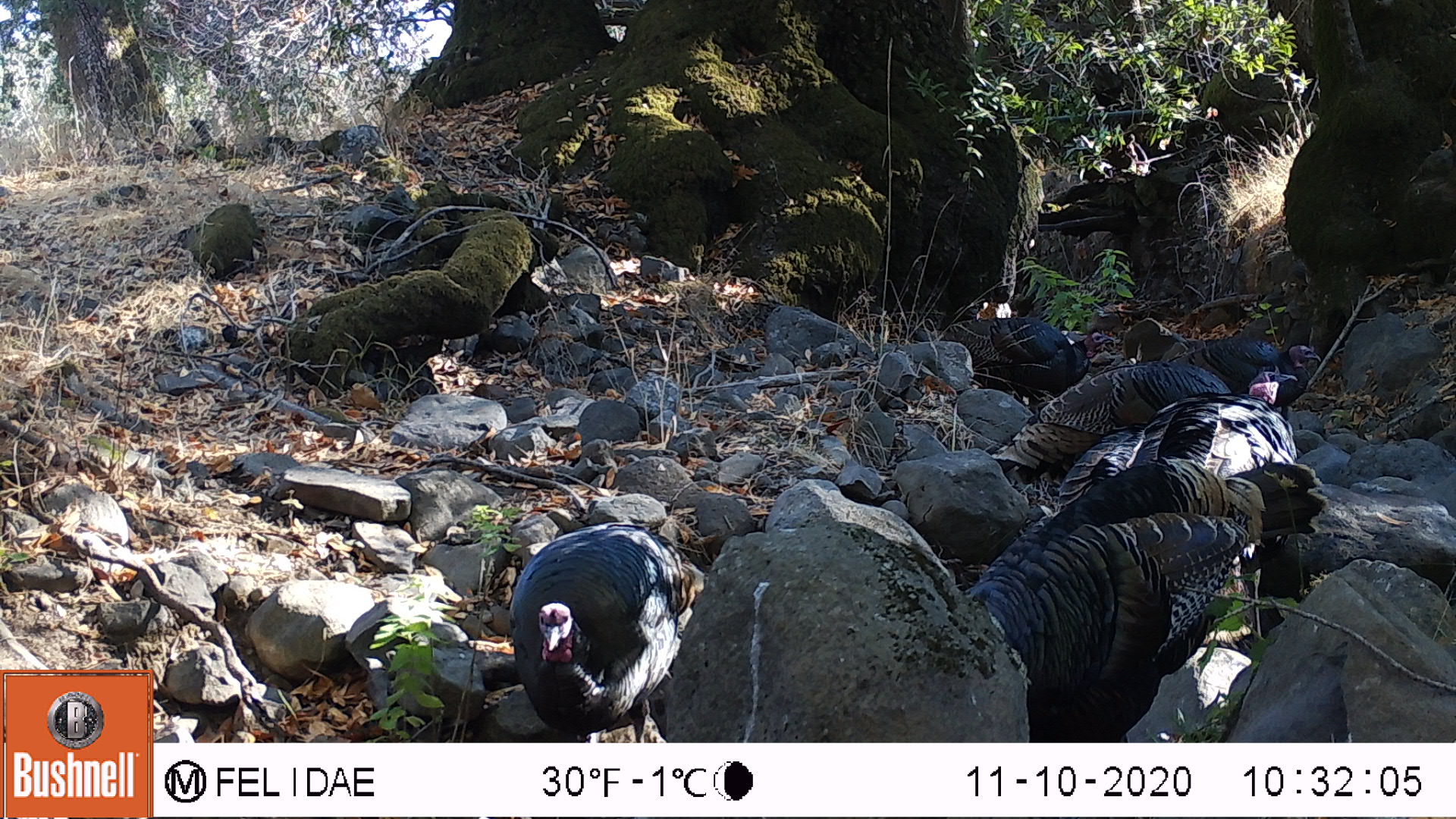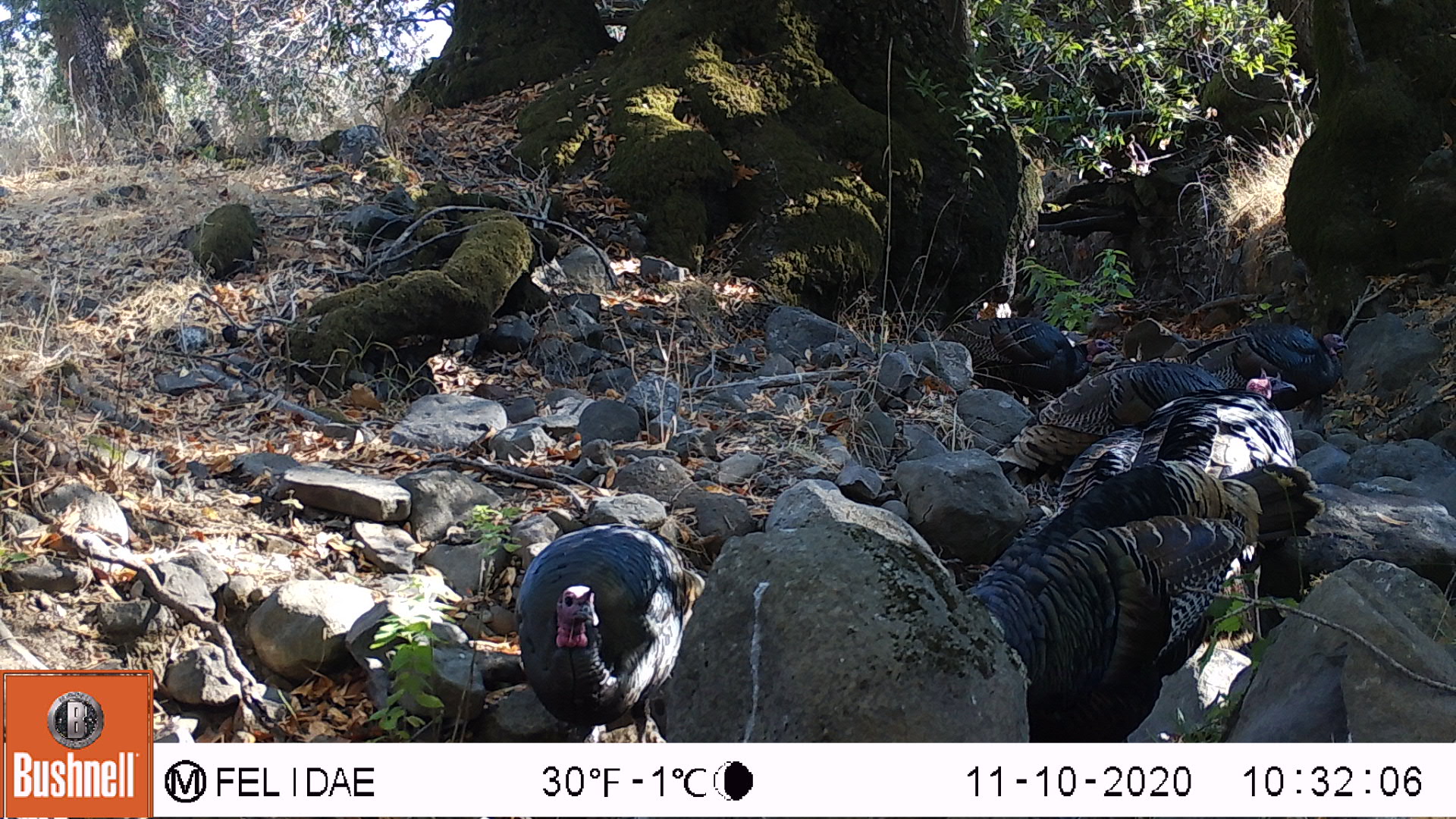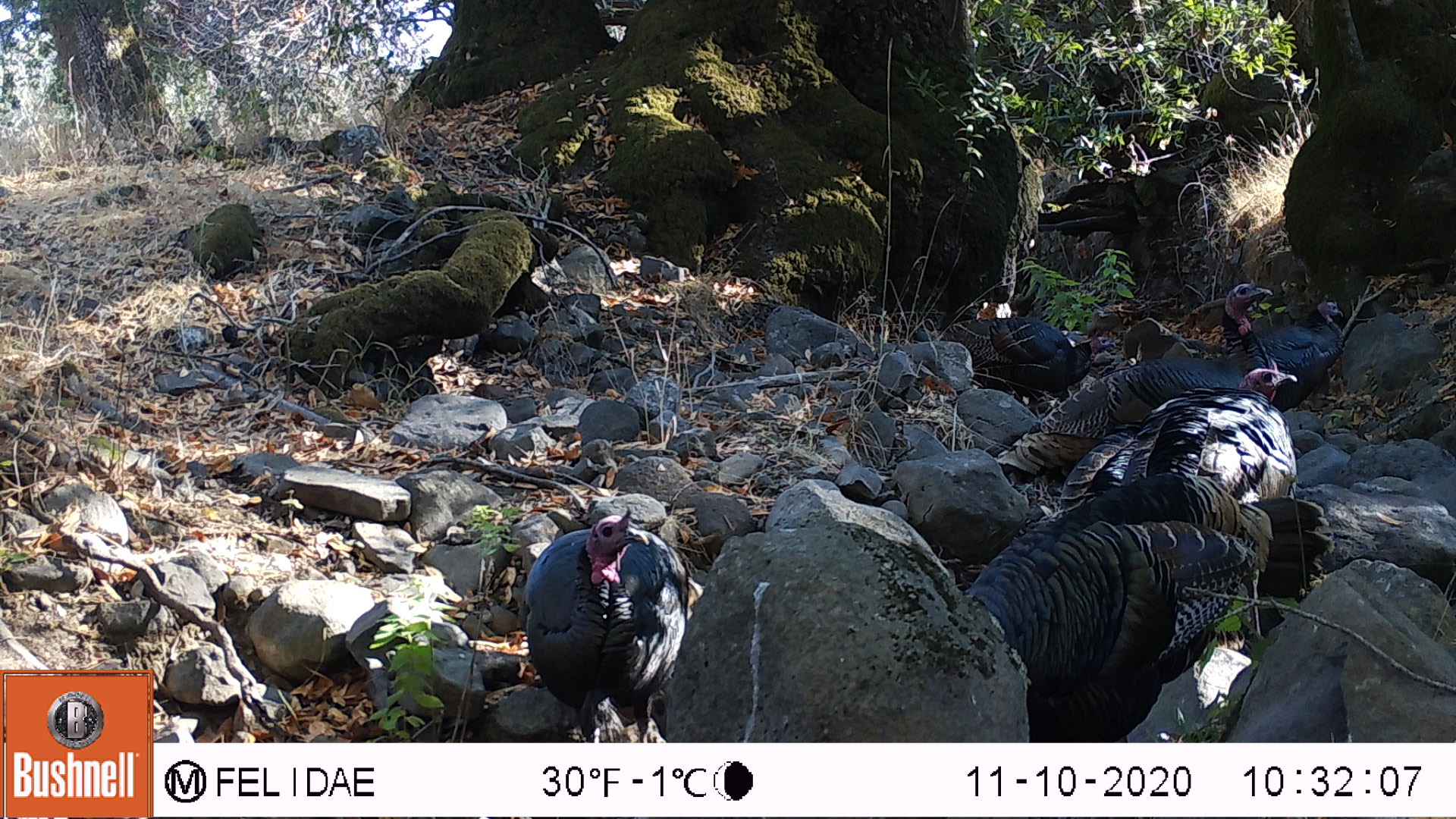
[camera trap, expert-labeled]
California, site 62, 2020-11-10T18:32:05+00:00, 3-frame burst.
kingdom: Animalia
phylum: Chordata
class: Aves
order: Galliformes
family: Phasianidae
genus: Meleagris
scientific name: Meleagris gallopavo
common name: turkey